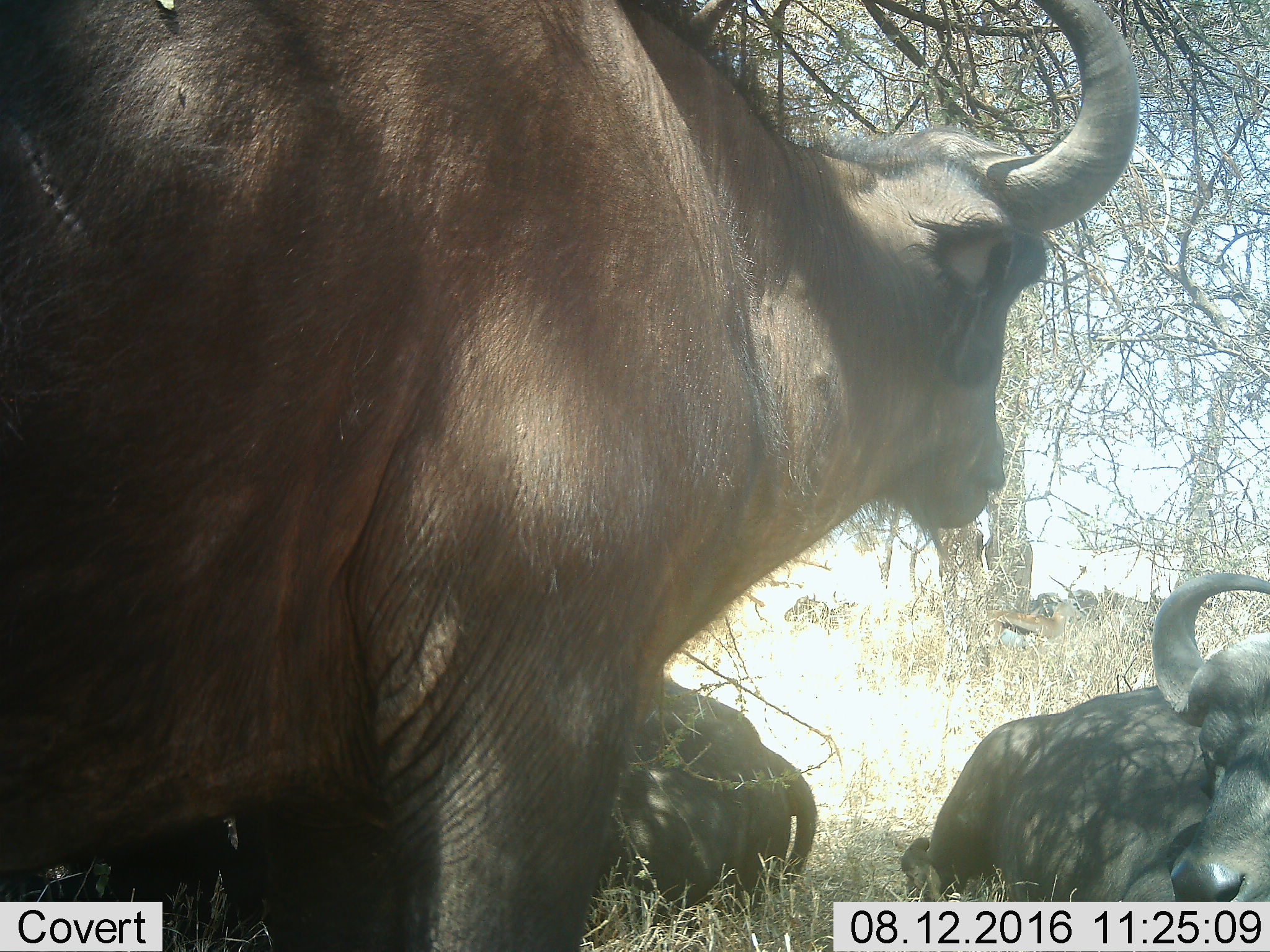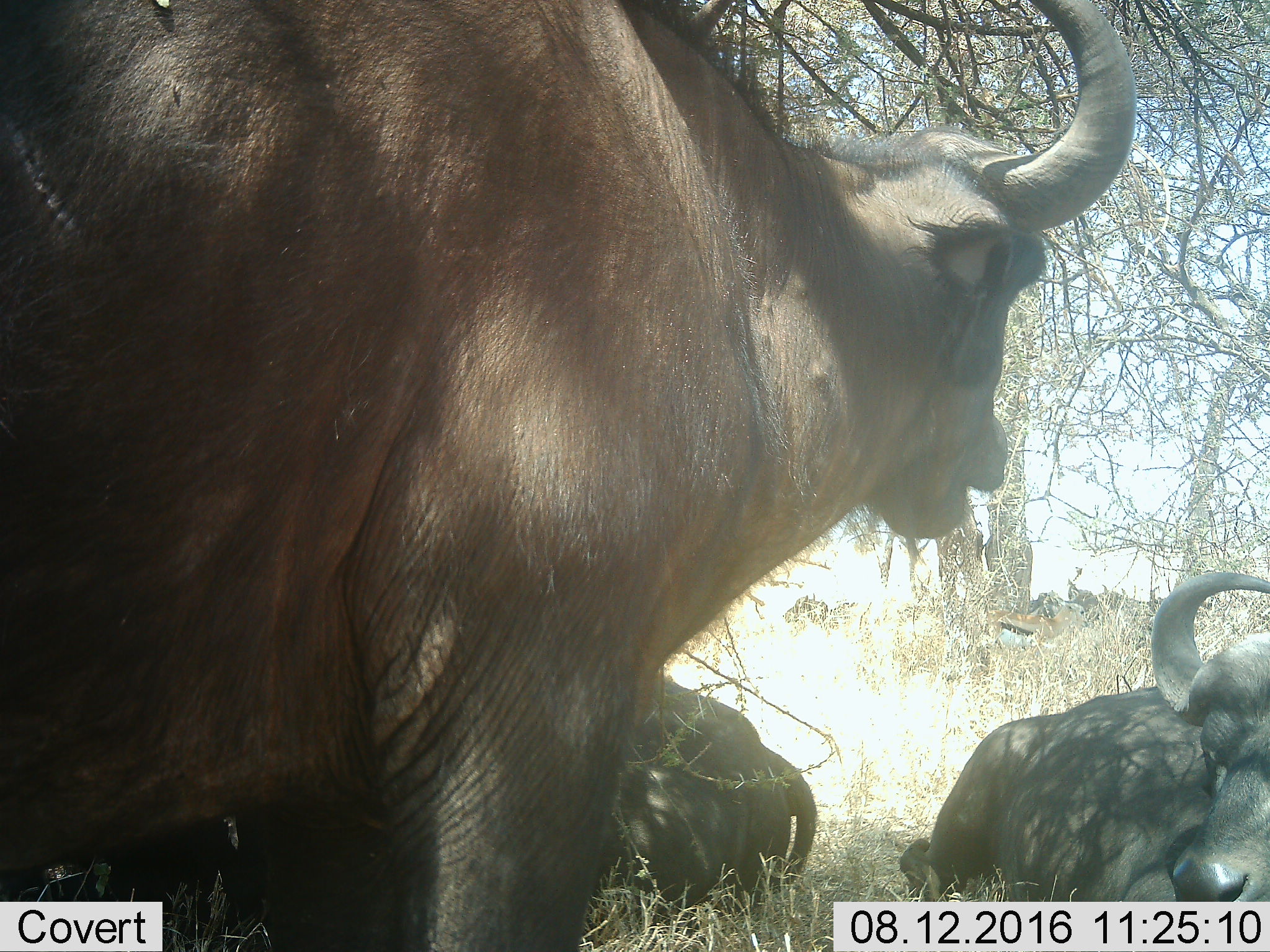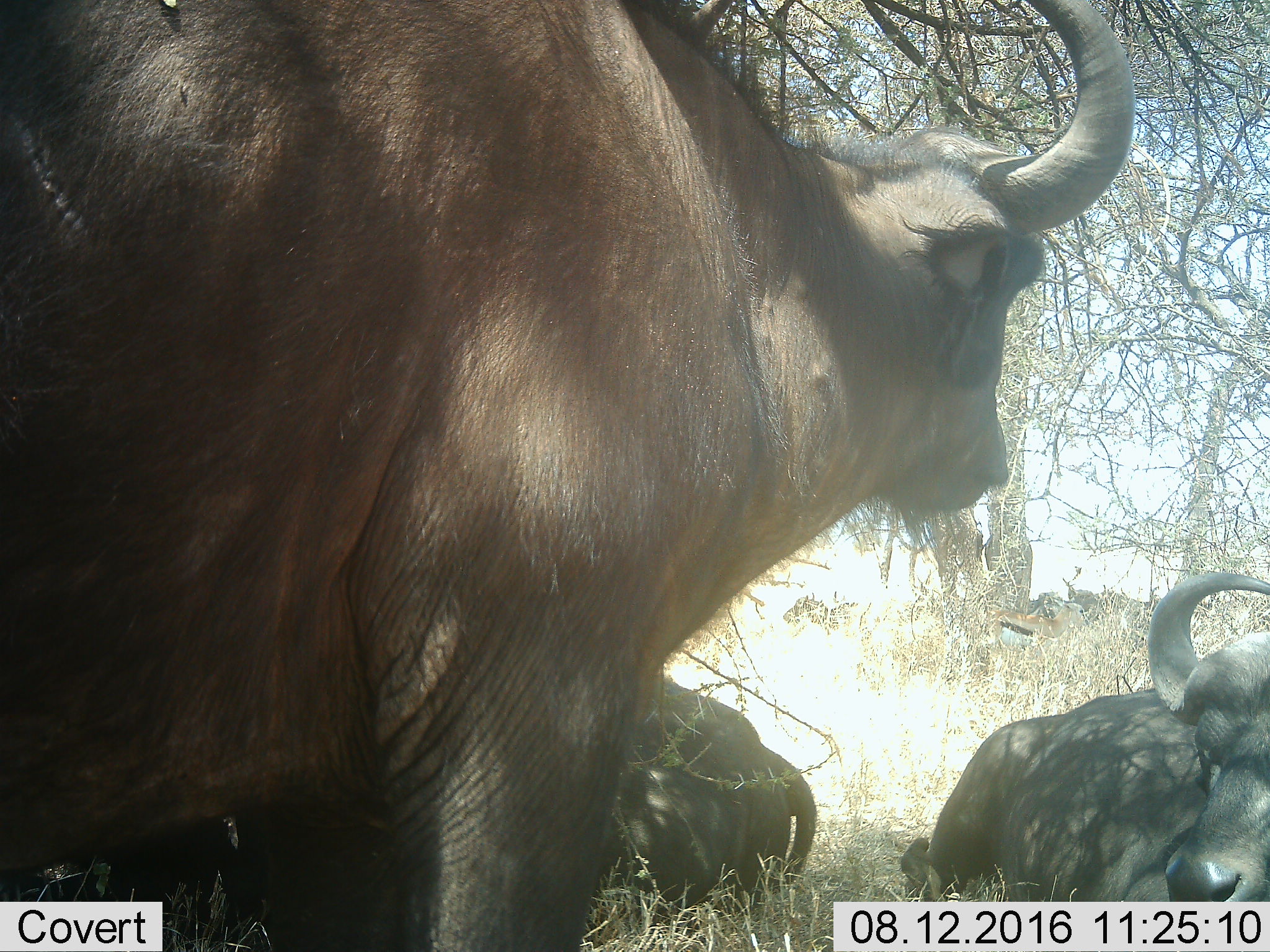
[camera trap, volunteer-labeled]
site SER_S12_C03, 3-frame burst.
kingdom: Animalia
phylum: Chordata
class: Mammalia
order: Artiodactyla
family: Bovidae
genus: Syncerus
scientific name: Syncerus caffer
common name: african buffalo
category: buffalo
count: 3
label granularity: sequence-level